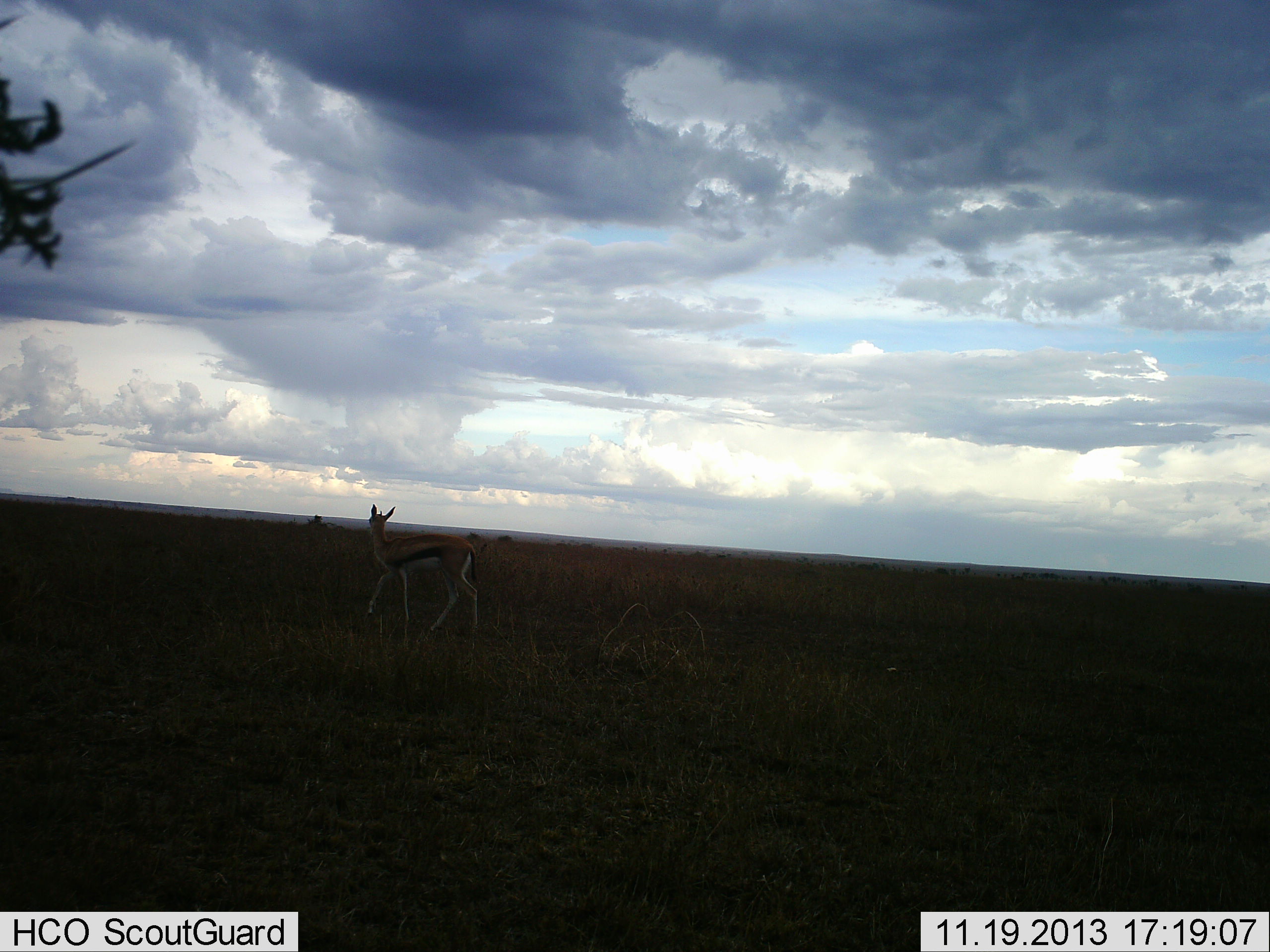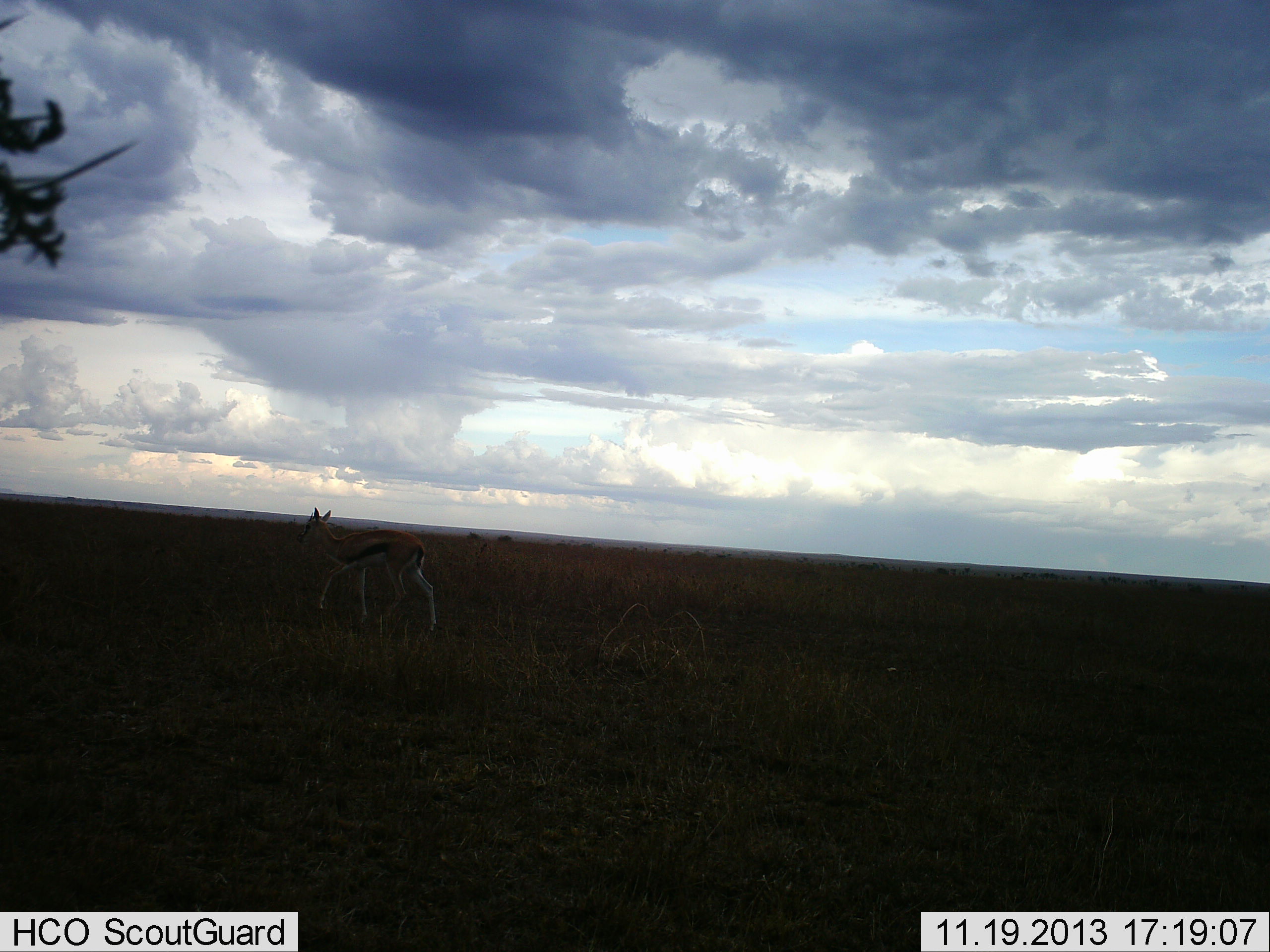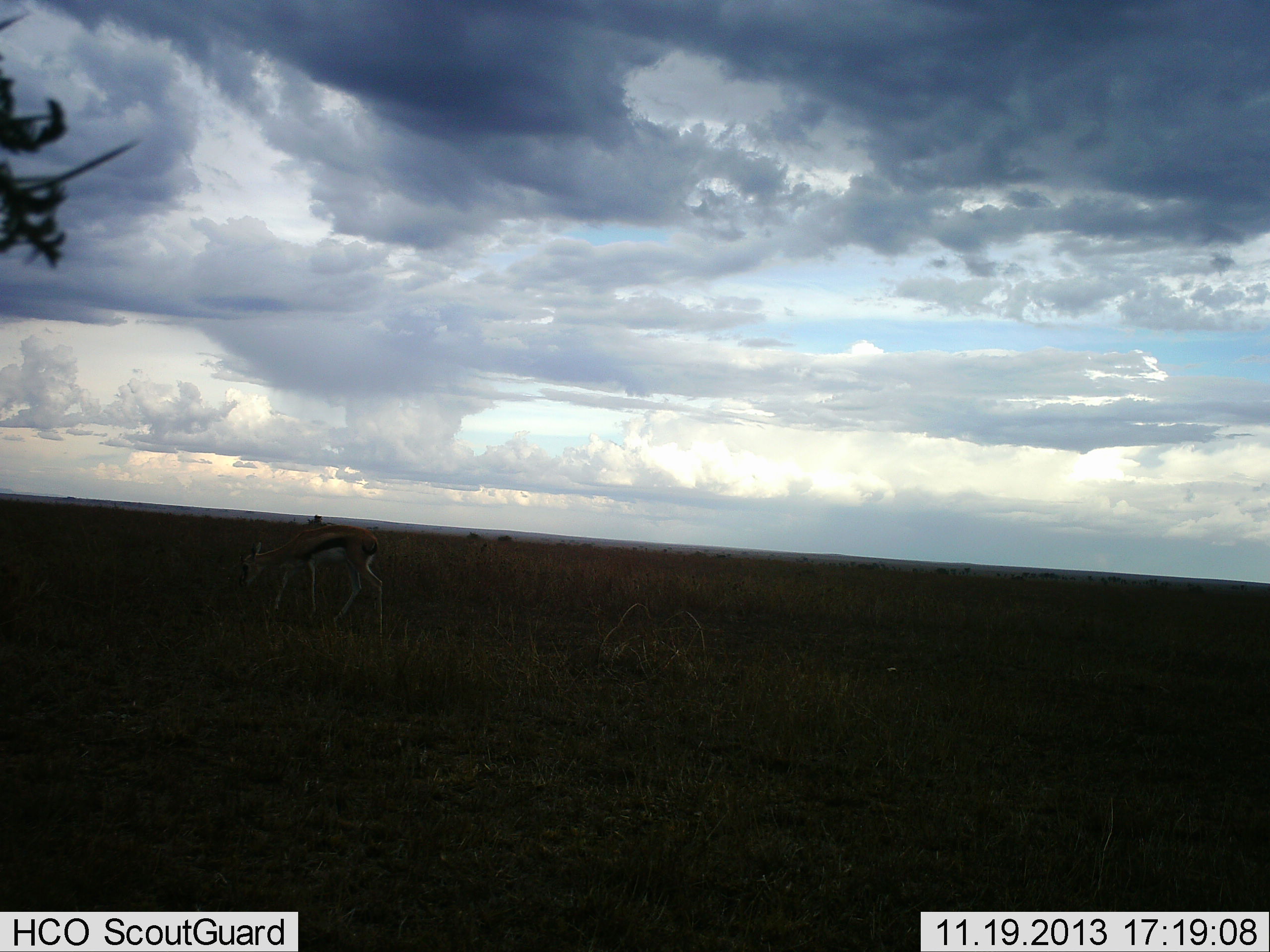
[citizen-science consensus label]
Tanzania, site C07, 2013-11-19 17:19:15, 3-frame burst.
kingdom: Animalia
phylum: Chordata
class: Mammalia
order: Artiodactyla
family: Bovidae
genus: Eudorcas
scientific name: Eudorcas thomsonii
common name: thomson's gazelle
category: gazellethomsons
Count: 1.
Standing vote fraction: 10%.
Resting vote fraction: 0%.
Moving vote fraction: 100%.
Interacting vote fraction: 0%.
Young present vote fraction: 0%.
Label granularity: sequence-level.